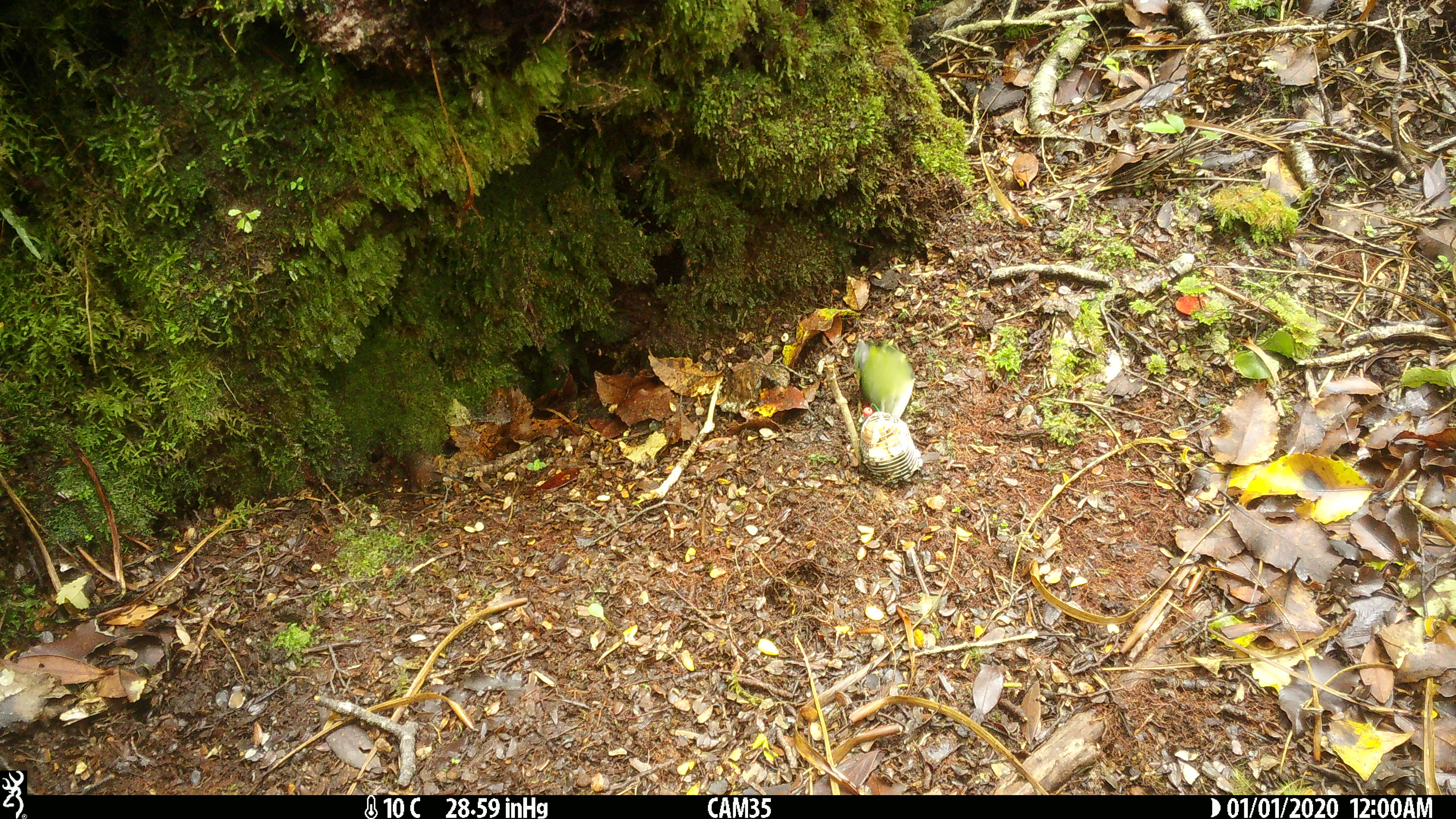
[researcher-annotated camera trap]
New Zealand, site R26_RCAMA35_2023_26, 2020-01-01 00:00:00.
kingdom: Animalia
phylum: Chordata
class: Aves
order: Passeriformes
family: Acanthisittidae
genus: Acanthisitta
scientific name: Acanthisitta chloris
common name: rifleman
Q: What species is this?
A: Rifleman (Acanthisitta chloris).